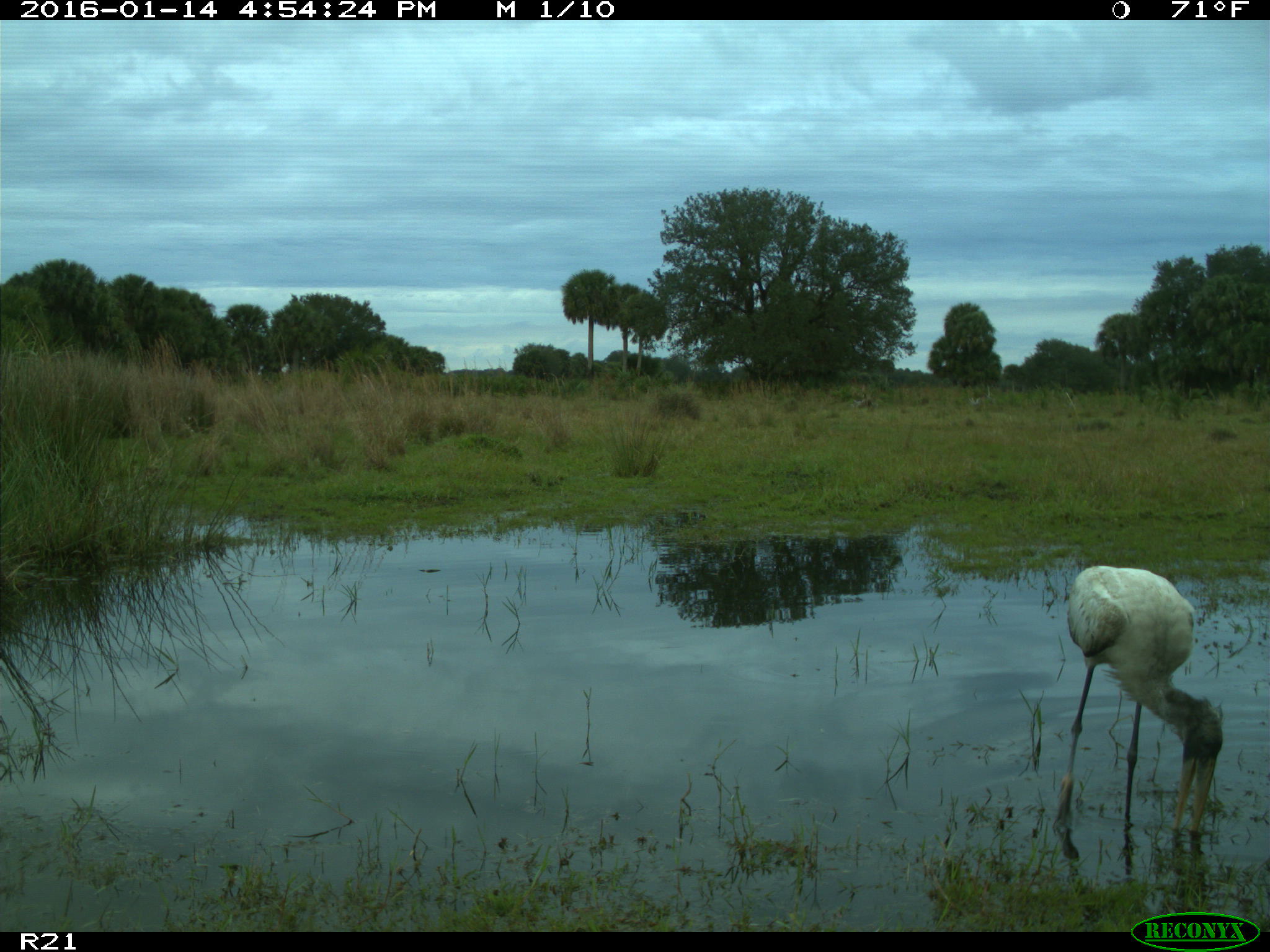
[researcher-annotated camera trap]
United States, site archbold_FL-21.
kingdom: Animalia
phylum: Chordata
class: Aves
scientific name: Aves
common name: birds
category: unidentified bird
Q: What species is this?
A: Unidentified bird (birds) (Aves).